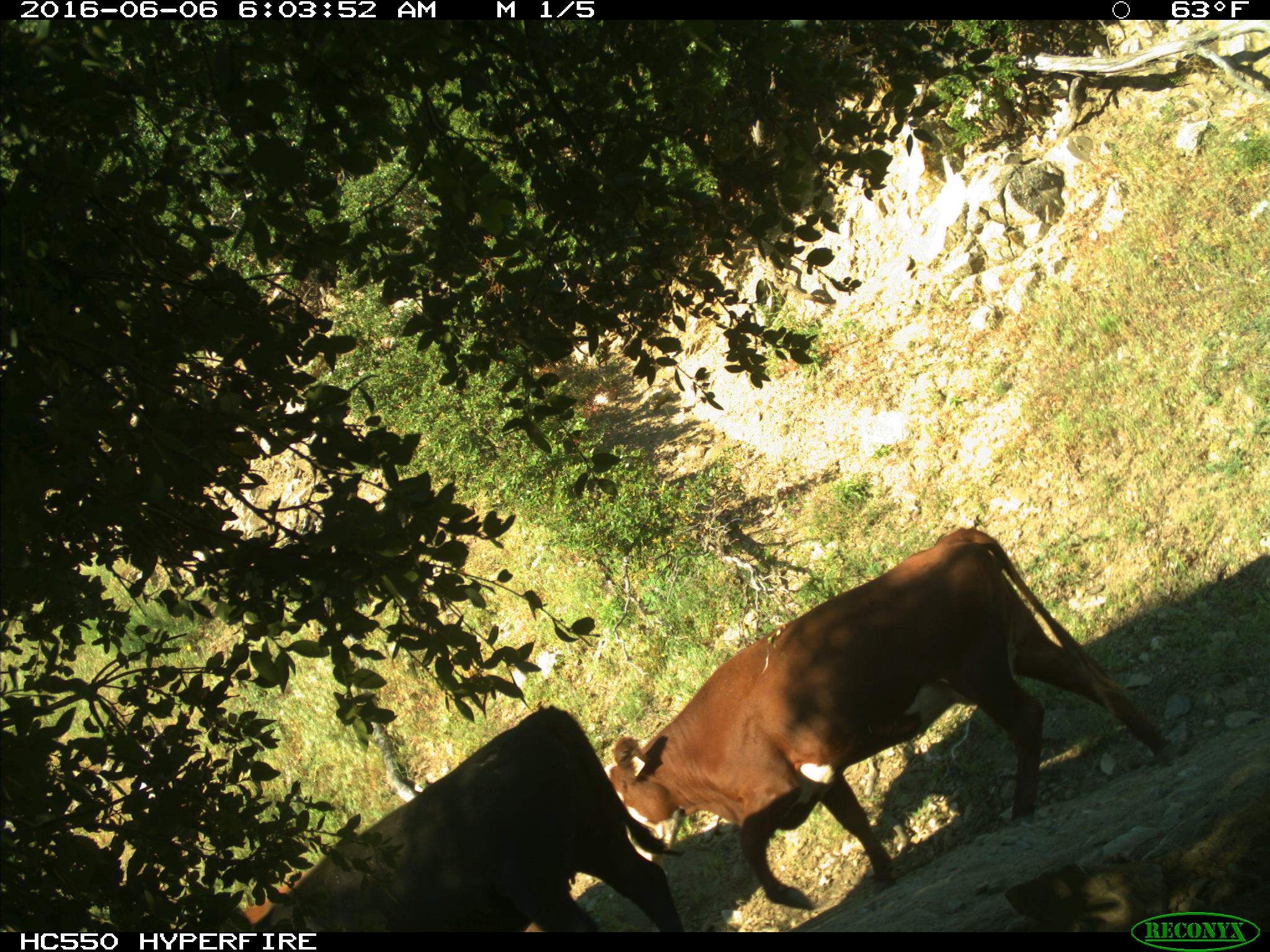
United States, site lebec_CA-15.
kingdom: Animalia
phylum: Chordata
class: Mammalia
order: Artiodactyla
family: Bovidae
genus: Bos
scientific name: Bos taurus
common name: domestic cow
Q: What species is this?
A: Bos taurus (domestic cow).